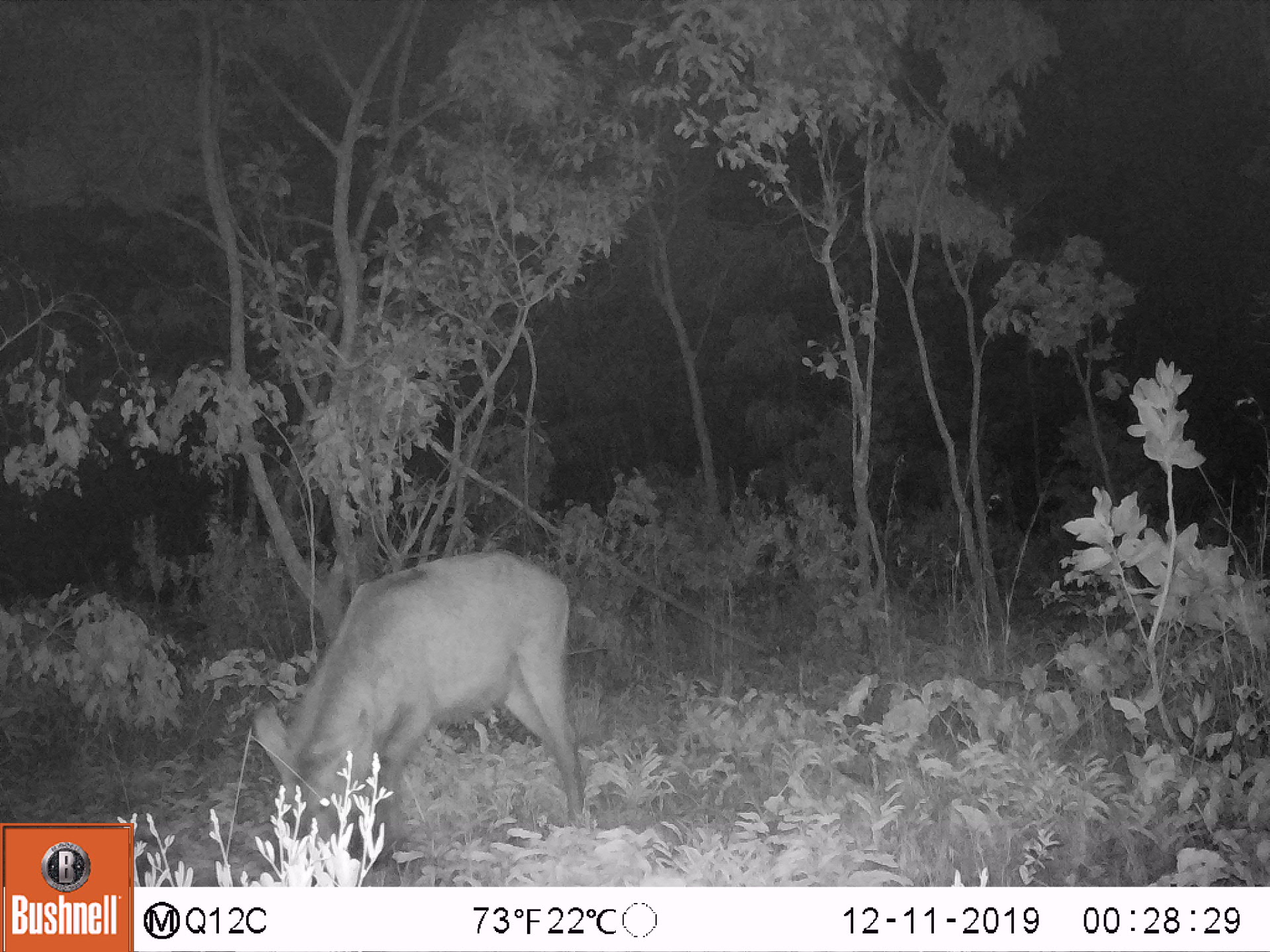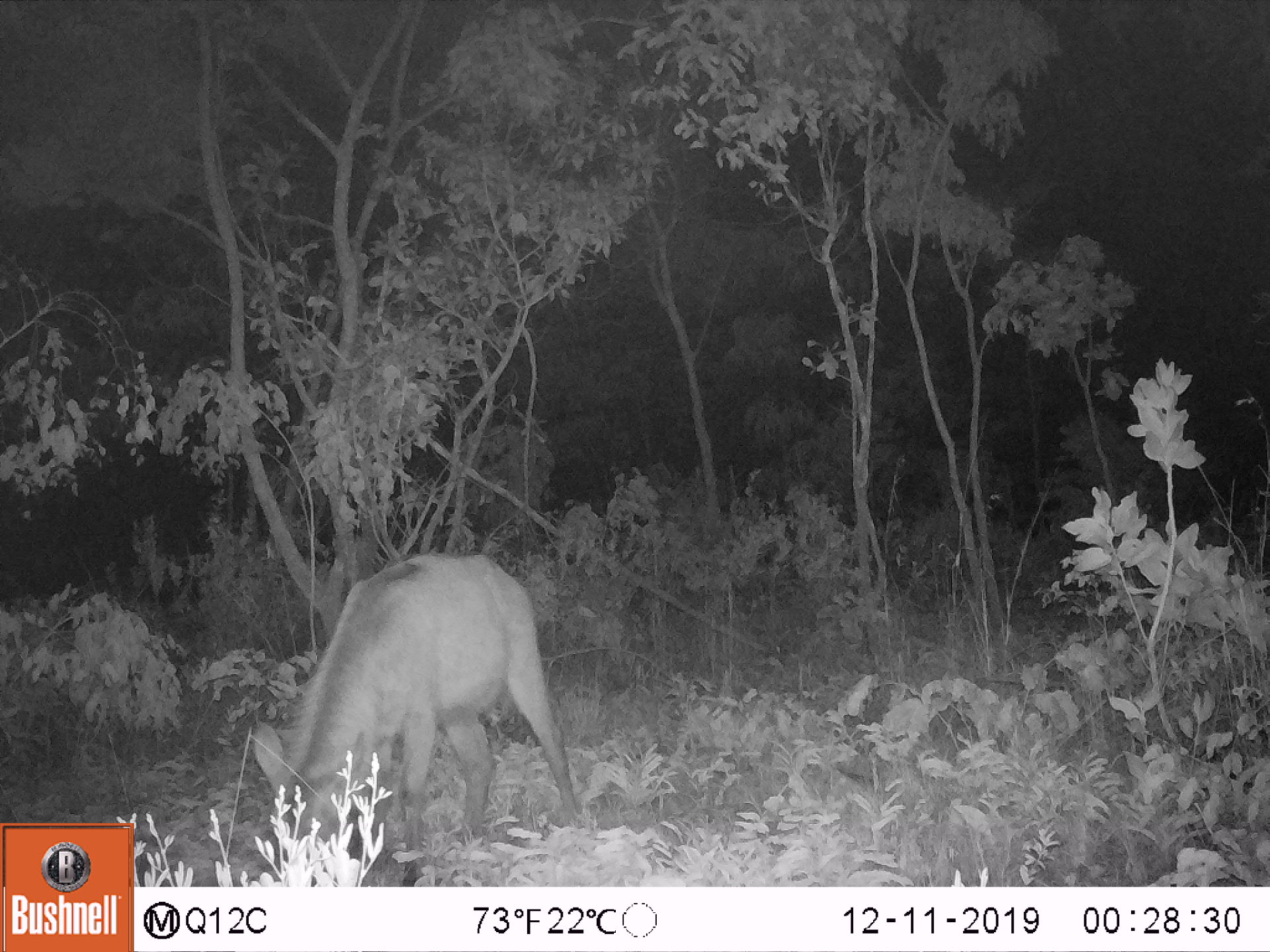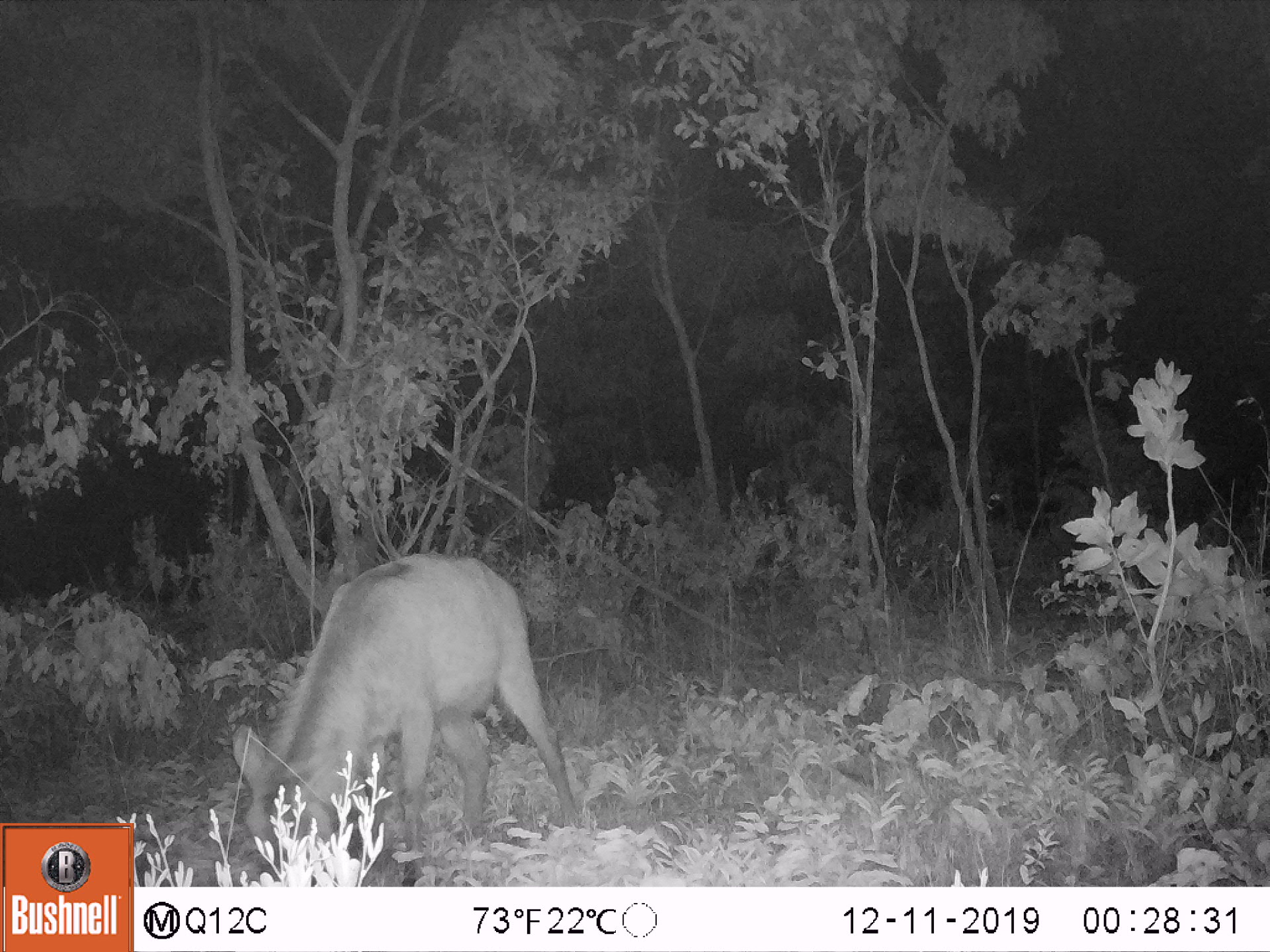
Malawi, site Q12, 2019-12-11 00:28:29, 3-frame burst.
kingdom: Animalia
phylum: Chordata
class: Mammalia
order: Artiodactyla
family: Bovidae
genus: Kobus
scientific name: Kobus ellipsiprymnus ellipsiprymnus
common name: common waterbuck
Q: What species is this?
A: Common waterbuck (Kobus ellipsiprymnus ellipsiprymnus).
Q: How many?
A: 1.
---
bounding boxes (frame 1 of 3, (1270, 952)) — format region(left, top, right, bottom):
common waterbuck: region(255, 550, 582, 866)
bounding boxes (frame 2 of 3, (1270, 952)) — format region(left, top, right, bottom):
common waterbuck: region(260, 550, 587, 870)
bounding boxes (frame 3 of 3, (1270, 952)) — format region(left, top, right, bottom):
common waterbuck: region(244, 548, 573, 868)